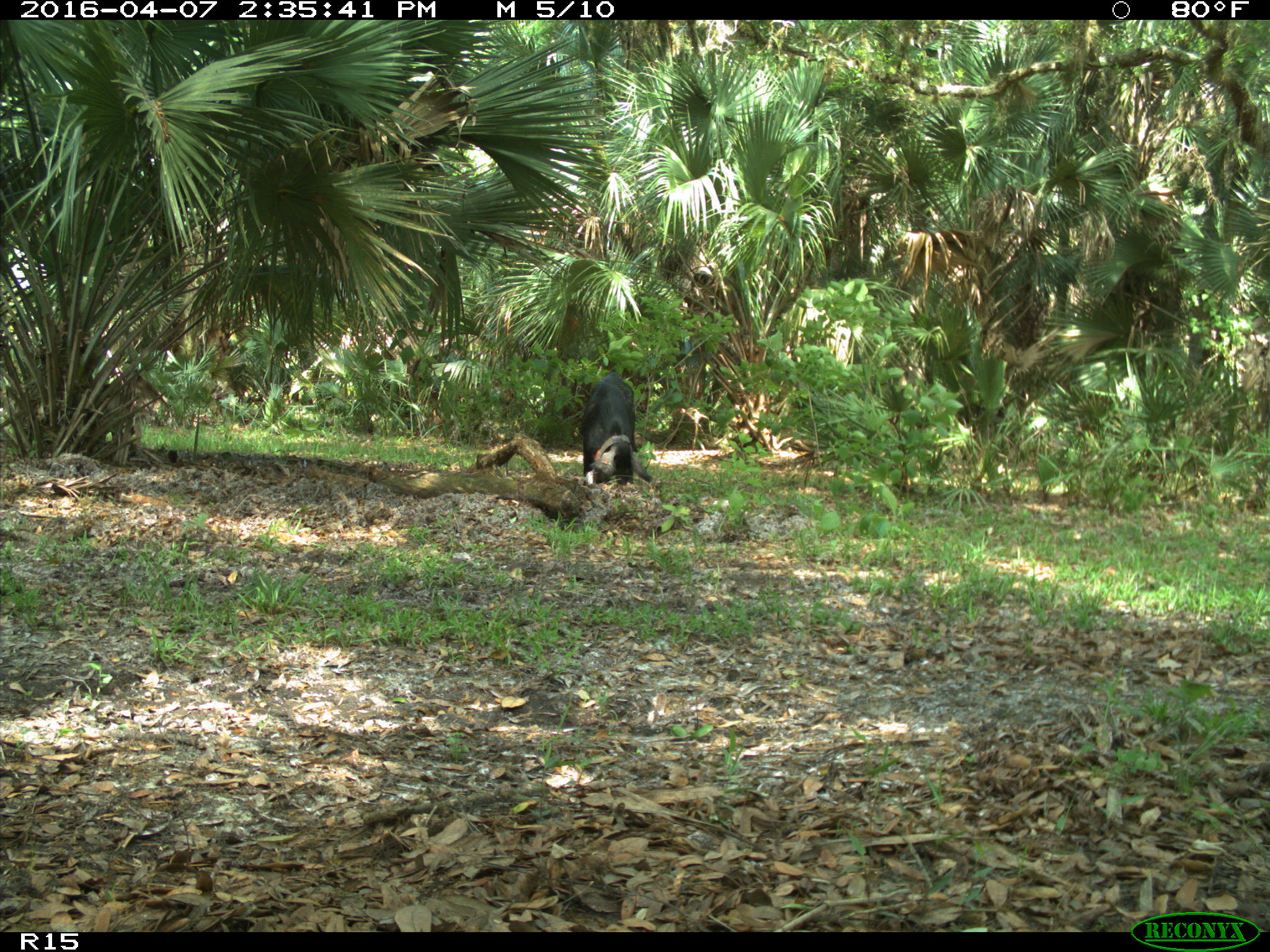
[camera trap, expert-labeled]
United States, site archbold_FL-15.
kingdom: Animalia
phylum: Chordata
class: Mammalia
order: Artiodactyla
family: Suidae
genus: Sus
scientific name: Sus scrofa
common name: wild boar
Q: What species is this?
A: Sus scrofa (wild boar).